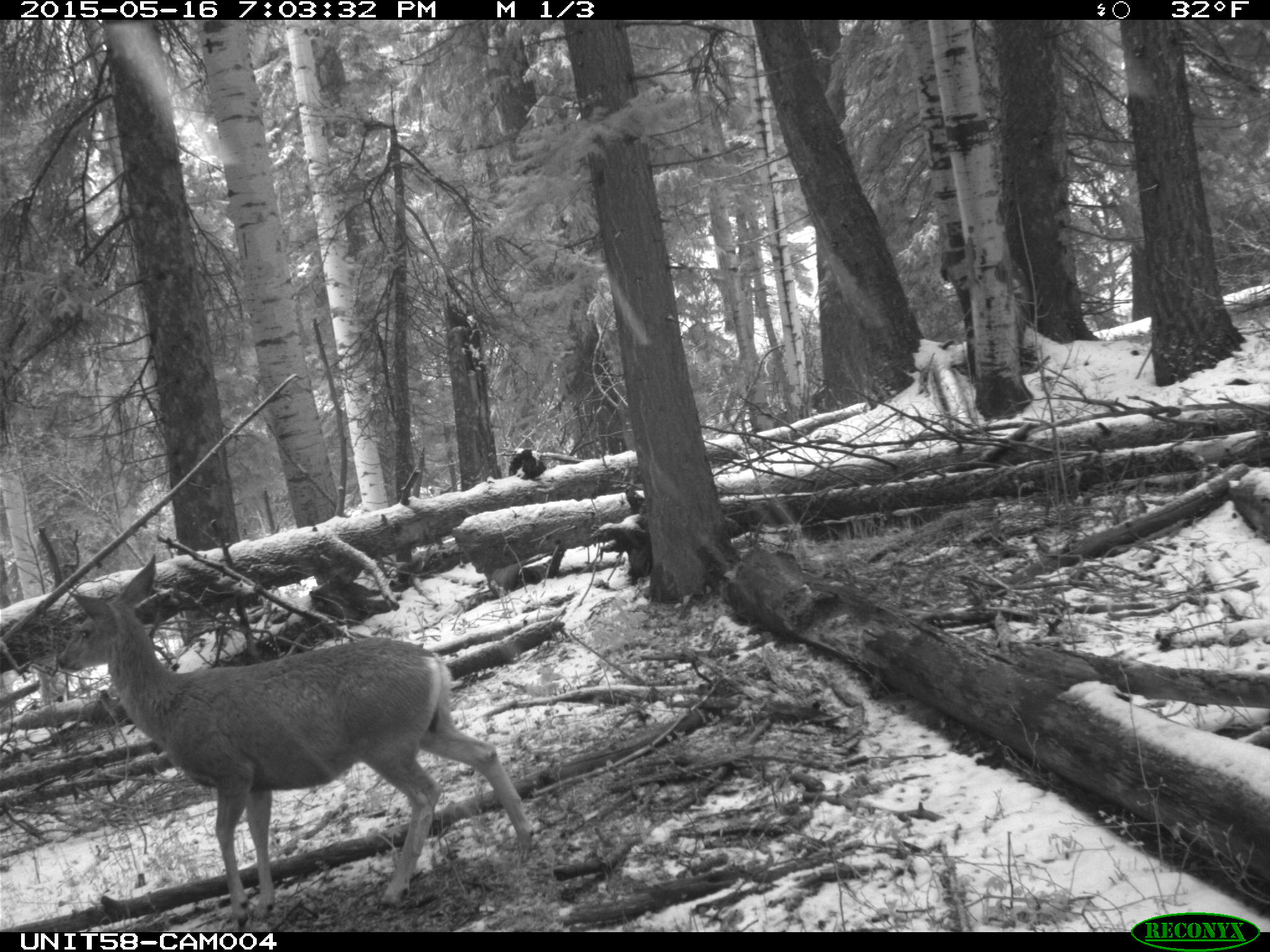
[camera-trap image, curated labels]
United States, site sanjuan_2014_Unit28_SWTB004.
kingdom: Animalia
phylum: Chordata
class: Mammalia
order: Artiodactyla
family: Cervidae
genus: Odocoileus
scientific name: Odocoileus hemionus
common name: mule deer